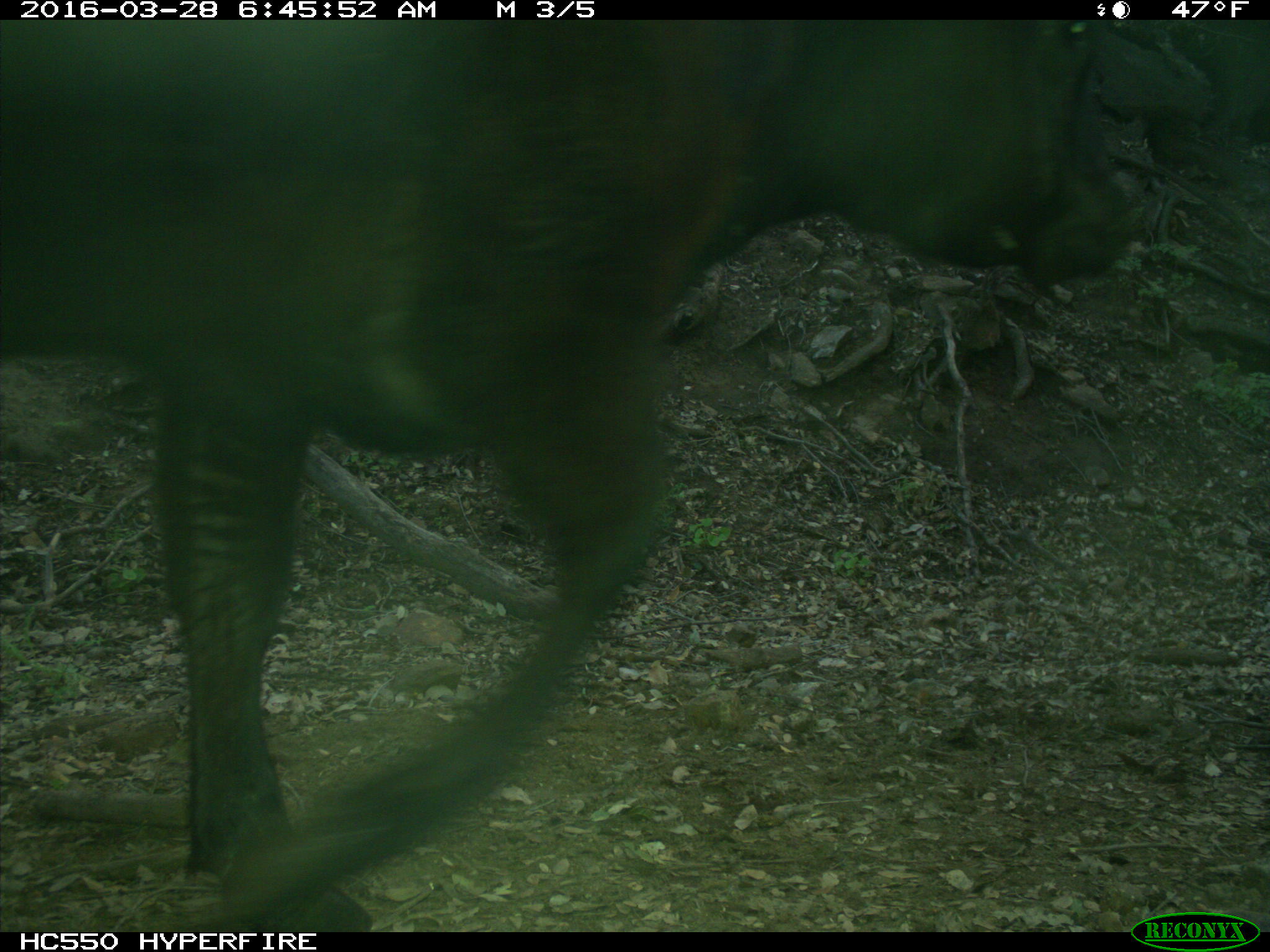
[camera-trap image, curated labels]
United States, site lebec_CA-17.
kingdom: Animalia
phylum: Chordata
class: Mammalia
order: Artiodactyla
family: Bovidae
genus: Bos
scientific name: Bos taurus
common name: domestic cow